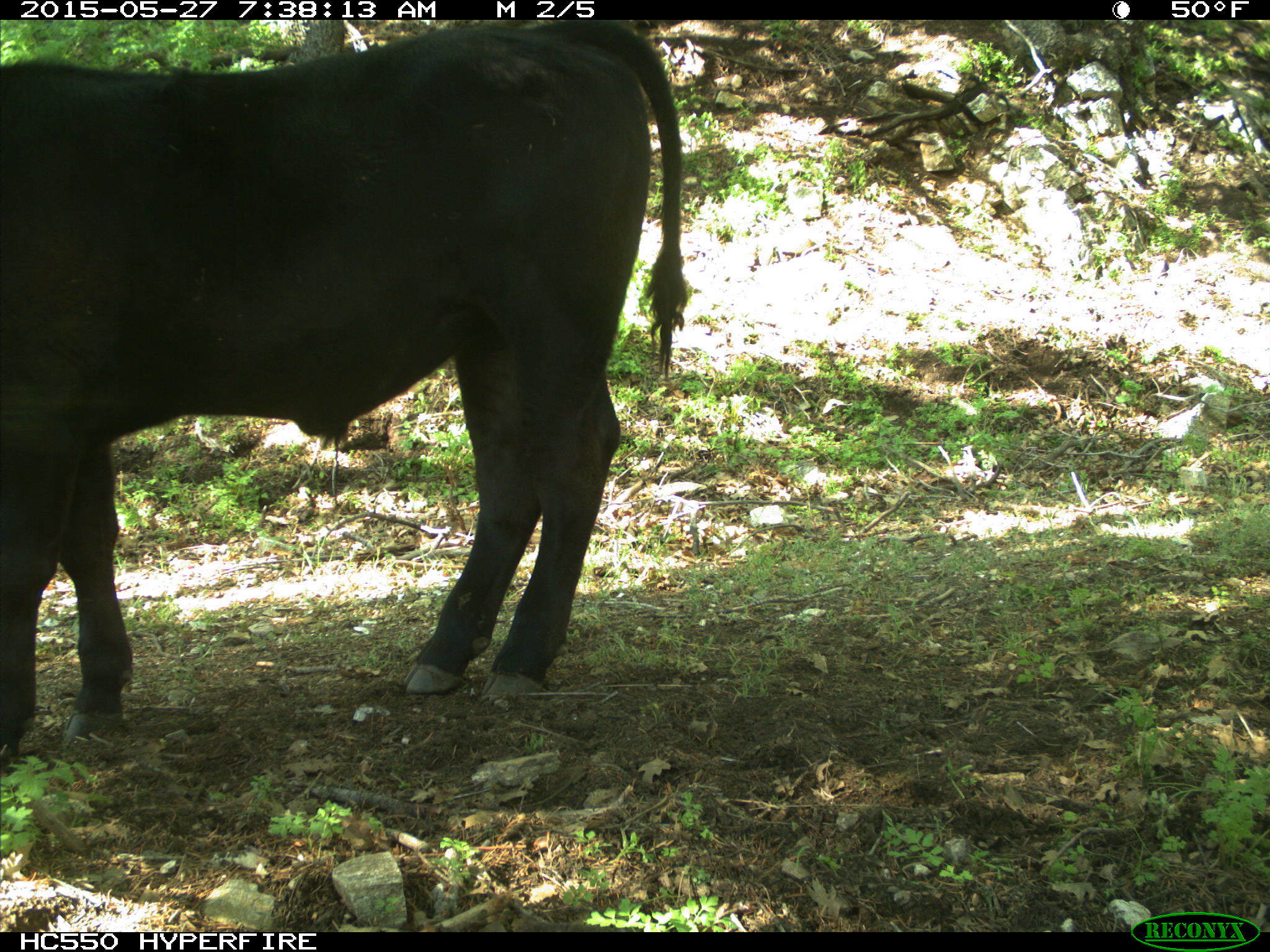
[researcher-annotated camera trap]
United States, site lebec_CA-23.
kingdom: Animalia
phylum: Chordata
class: Mammalia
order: Artiodactyla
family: Bovidae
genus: Bos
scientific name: Bos taurus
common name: domestic cow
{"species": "Bos taurus (domestic cow)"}